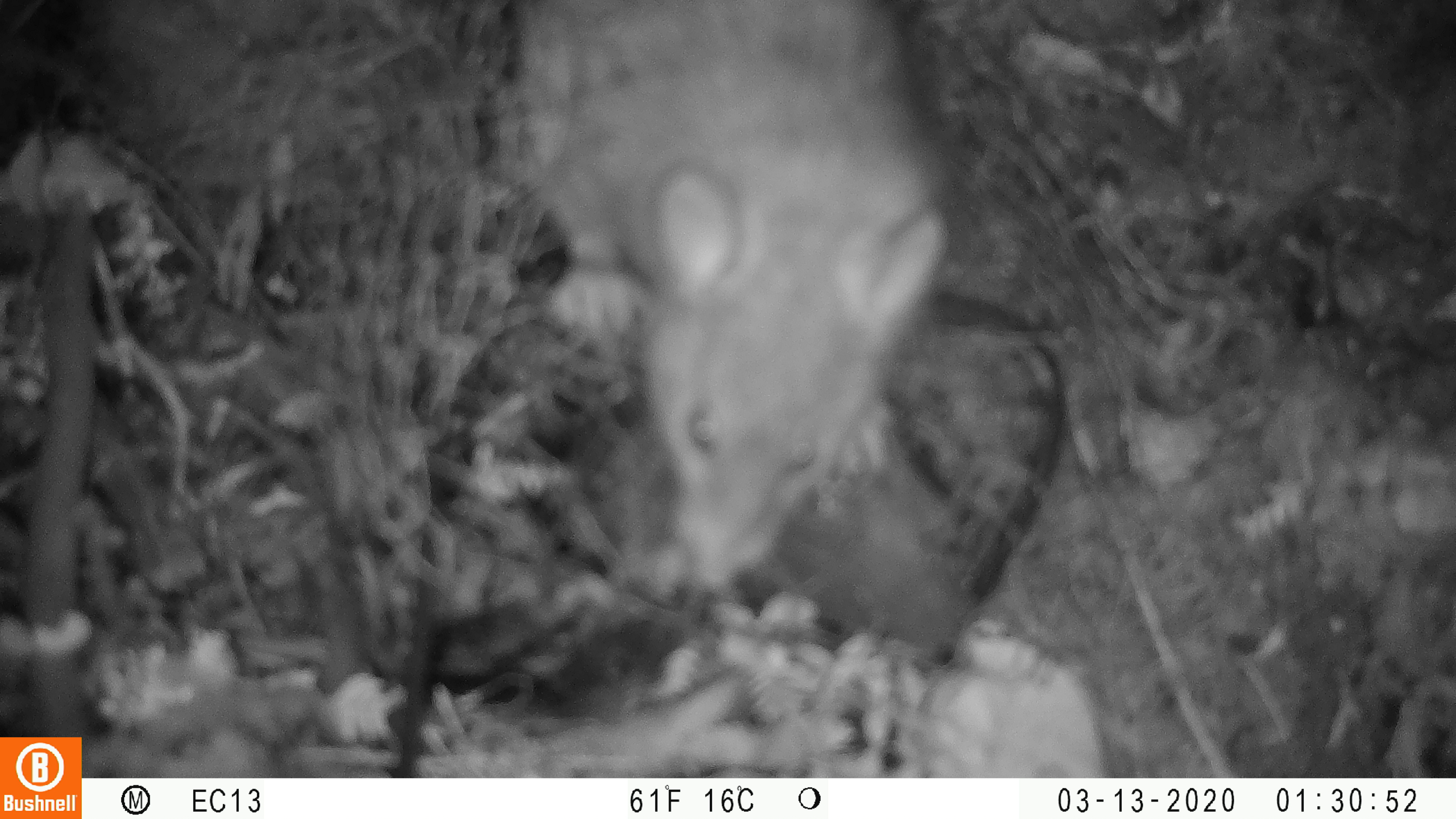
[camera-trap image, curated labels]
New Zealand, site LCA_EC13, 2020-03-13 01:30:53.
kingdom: Animalia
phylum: Chordata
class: Mammalia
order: Rodentia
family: Muridae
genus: Rattus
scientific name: Rattus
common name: rat